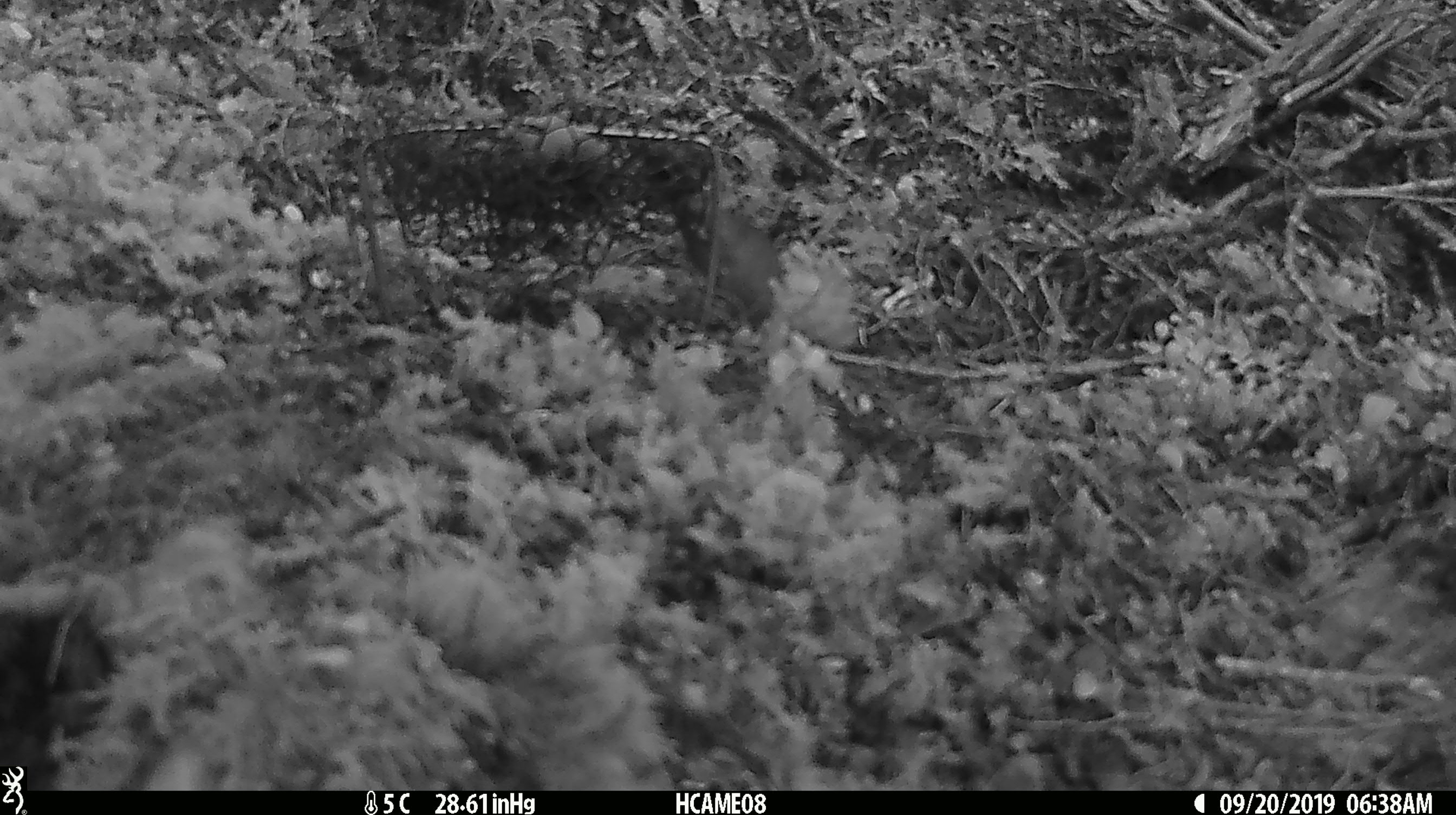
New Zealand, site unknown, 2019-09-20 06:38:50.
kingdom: Animalia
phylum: Chordata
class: Mammalia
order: Rodentia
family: Muridae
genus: Mus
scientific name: Mus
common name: mouse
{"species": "mouse (Mus)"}